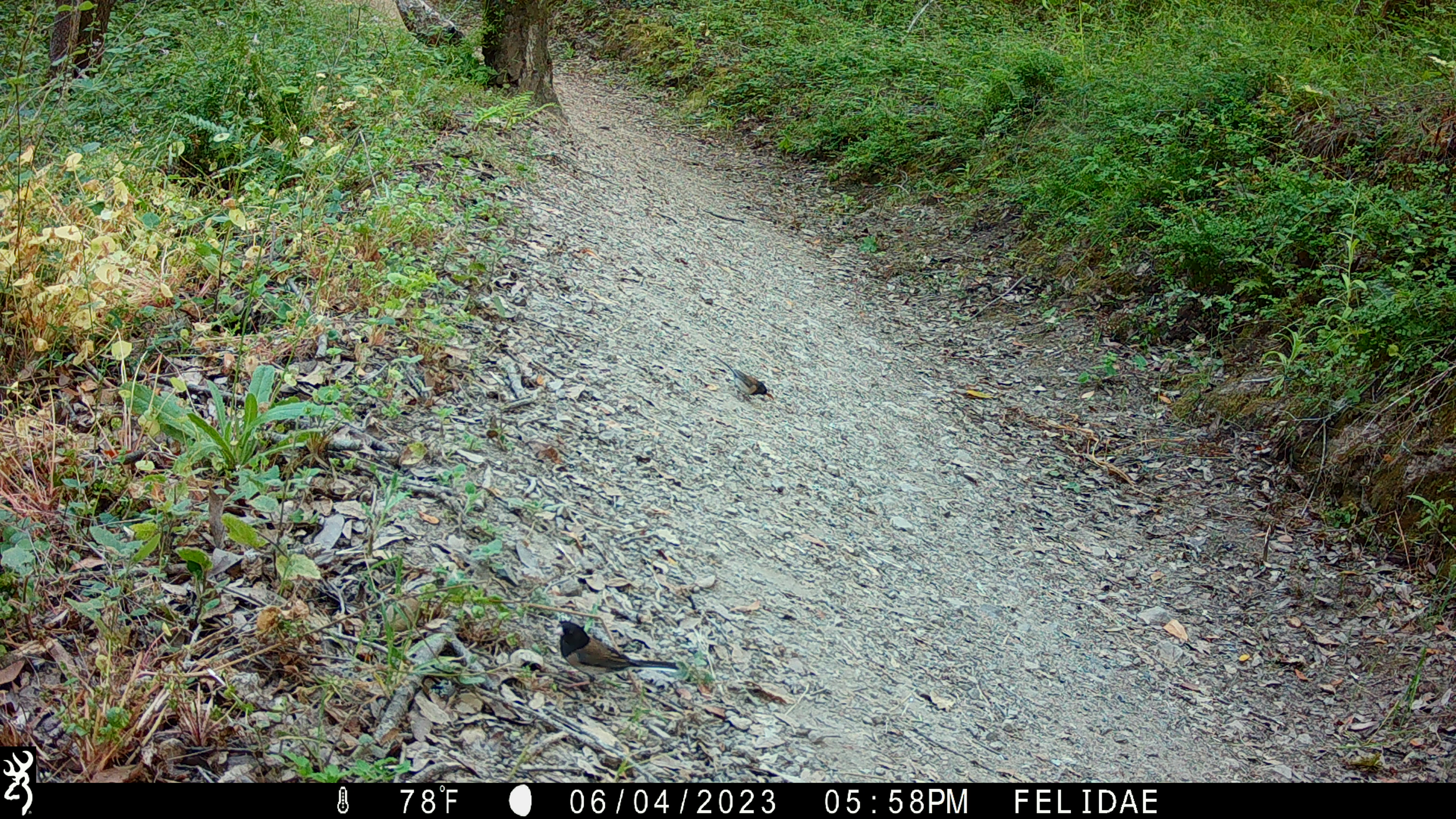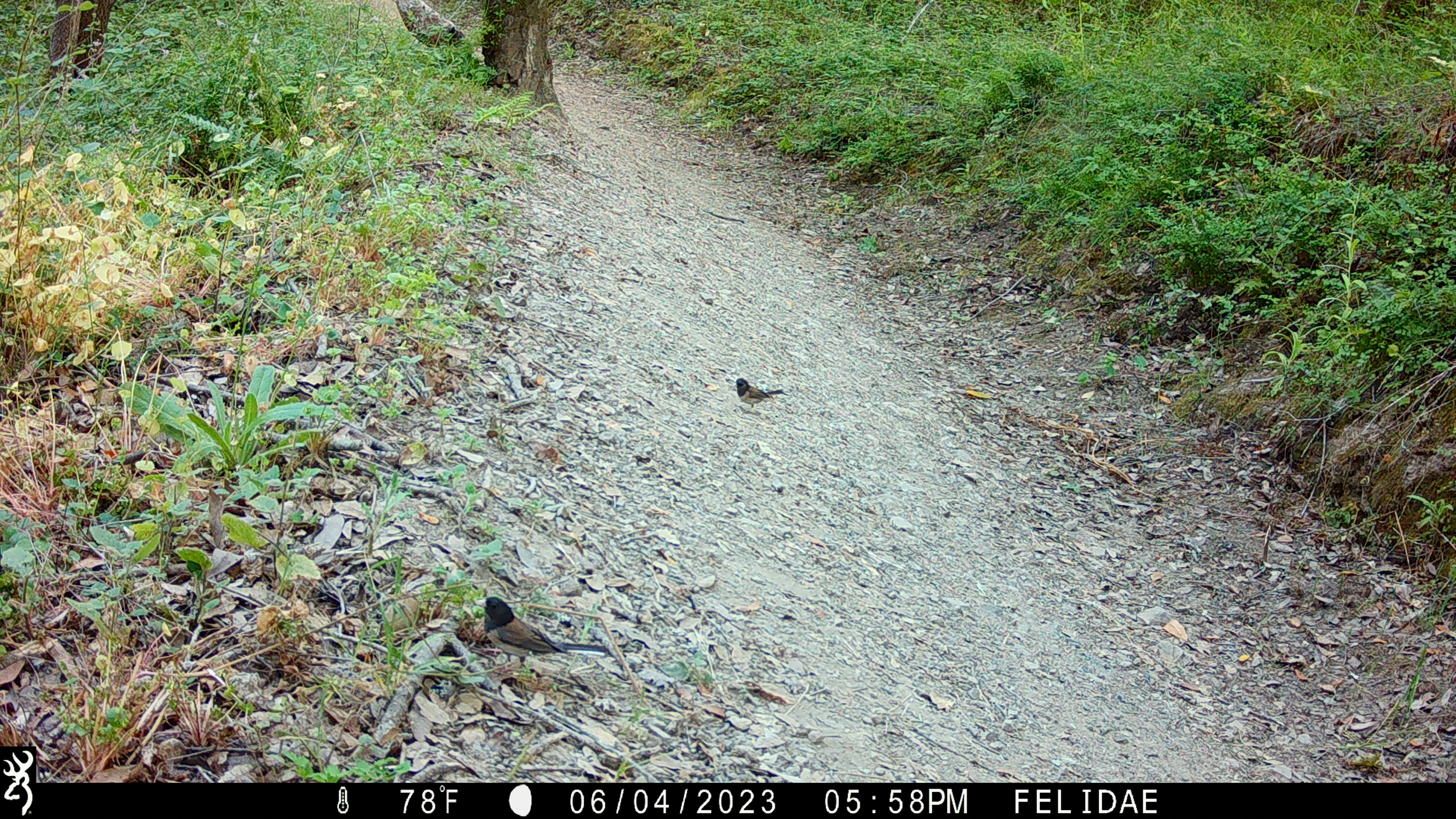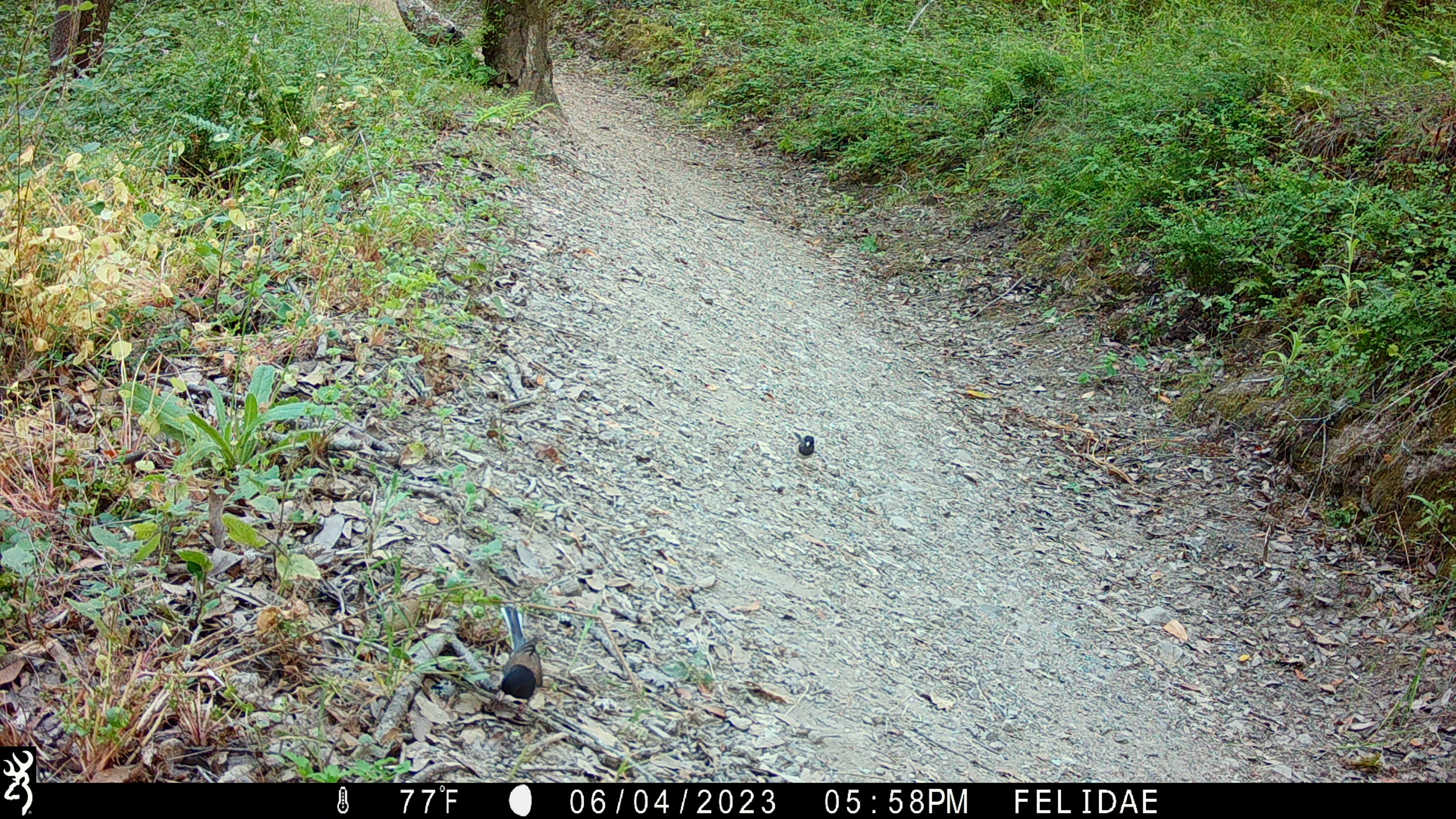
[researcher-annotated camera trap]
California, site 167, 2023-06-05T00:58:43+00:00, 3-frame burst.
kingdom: Animalia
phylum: Chordata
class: Aves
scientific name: Aves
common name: bird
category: unknown bird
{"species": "unknown bird (bird) (Aves)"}